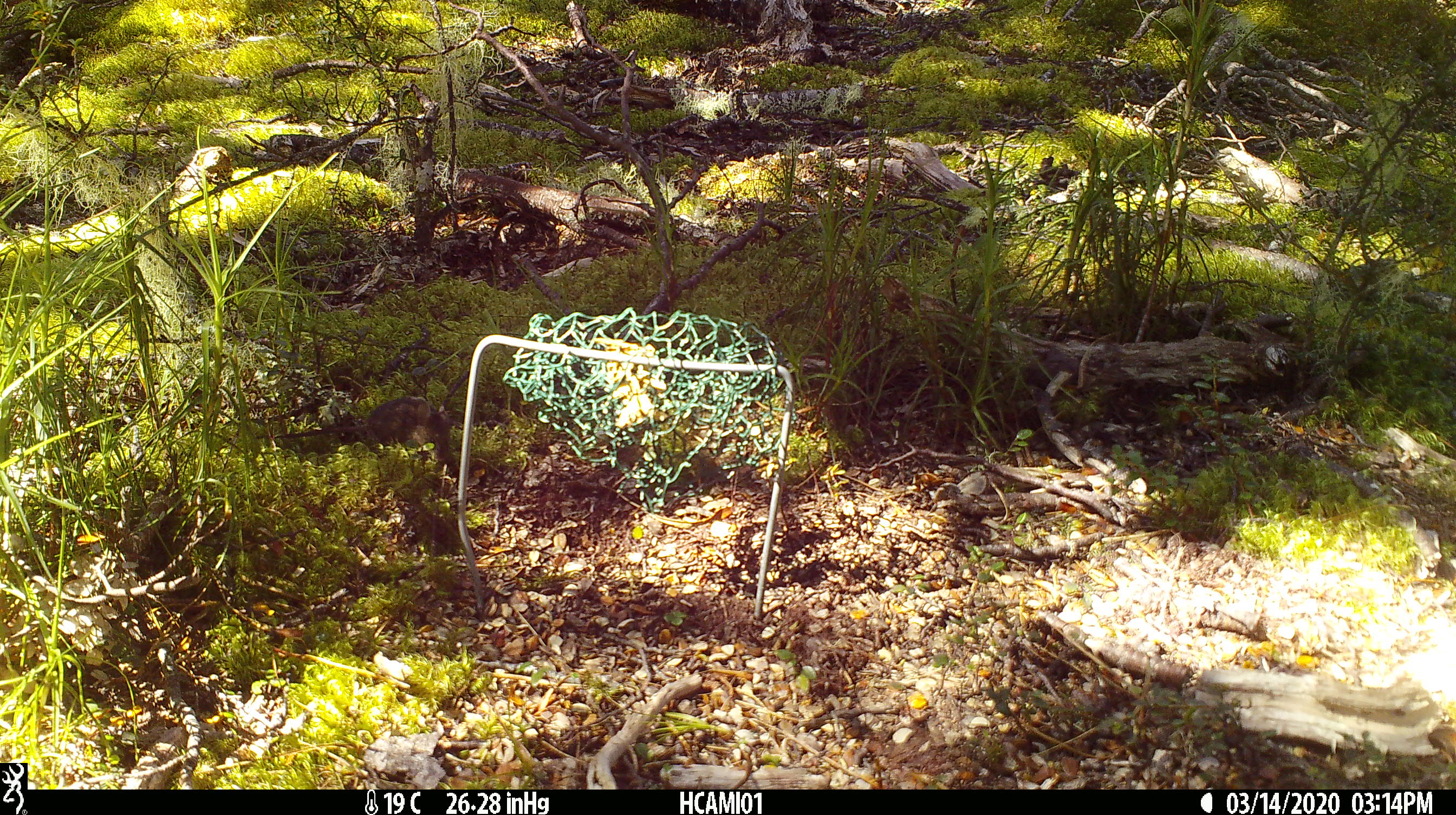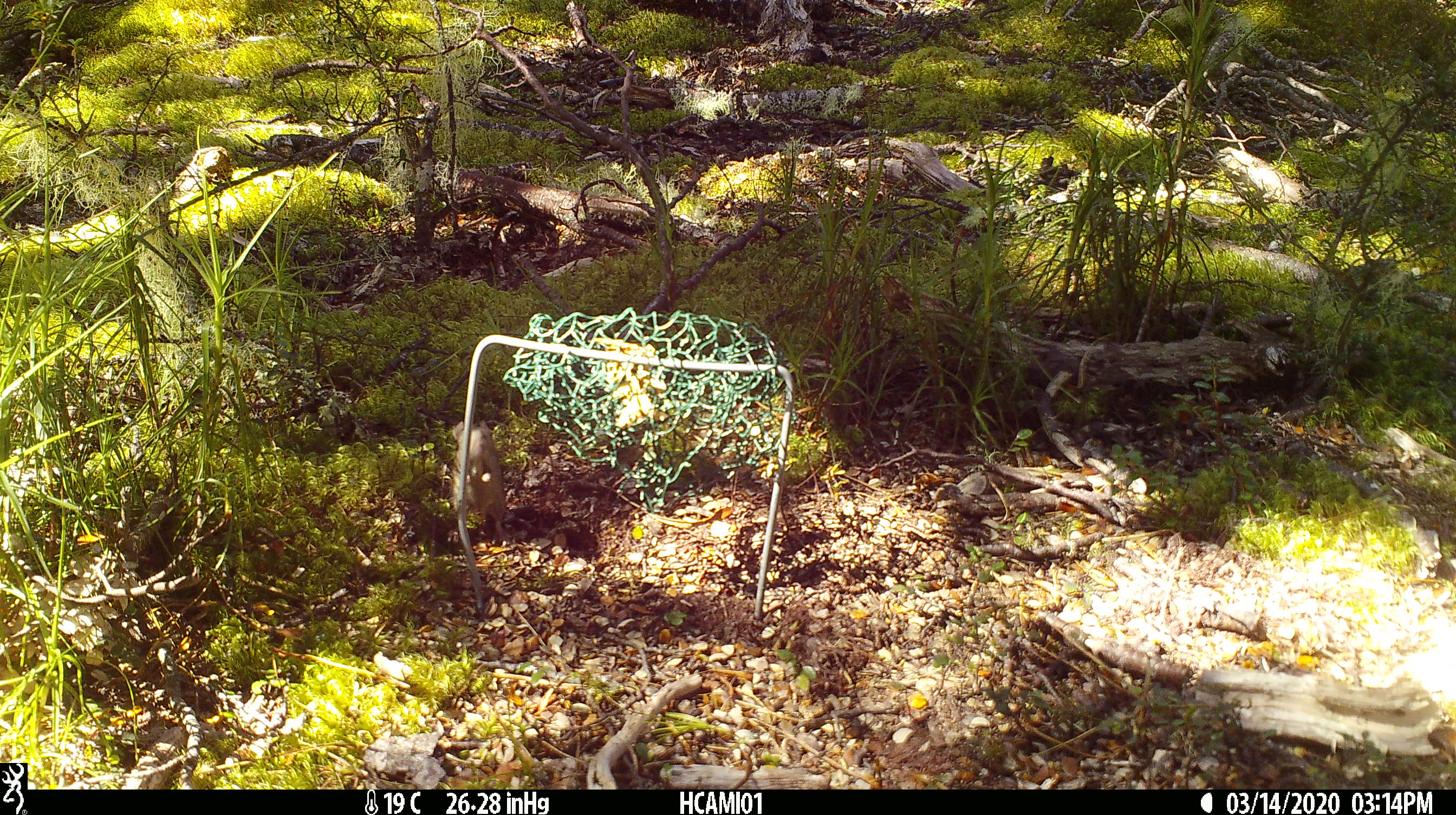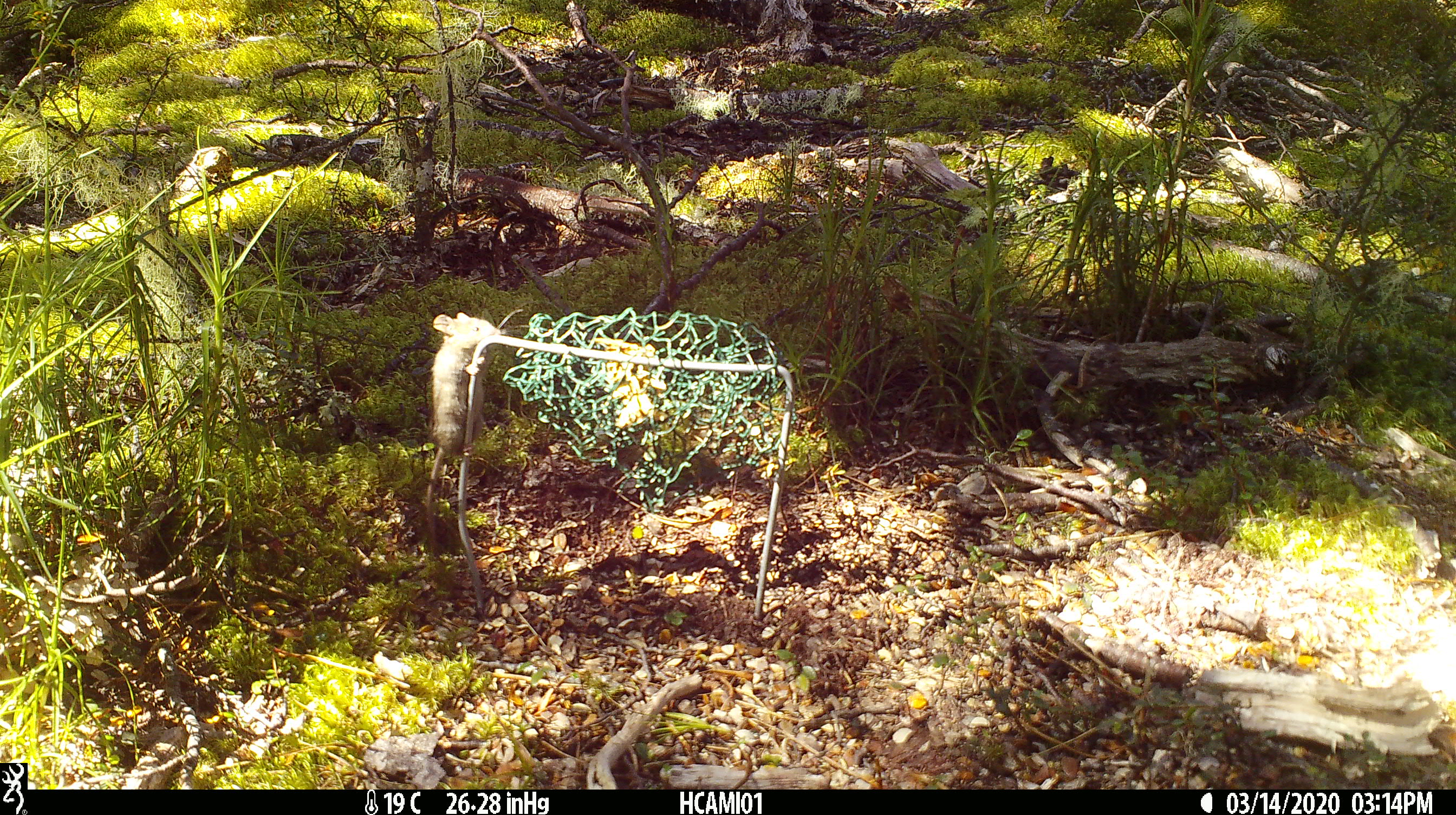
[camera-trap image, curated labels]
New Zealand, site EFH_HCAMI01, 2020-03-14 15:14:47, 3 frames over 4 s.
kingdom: Animalia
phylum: Chordata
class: Mammalia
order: Rodentia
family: Muridae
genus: Mus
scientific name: Mus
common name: mouse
Mouse (Mus).